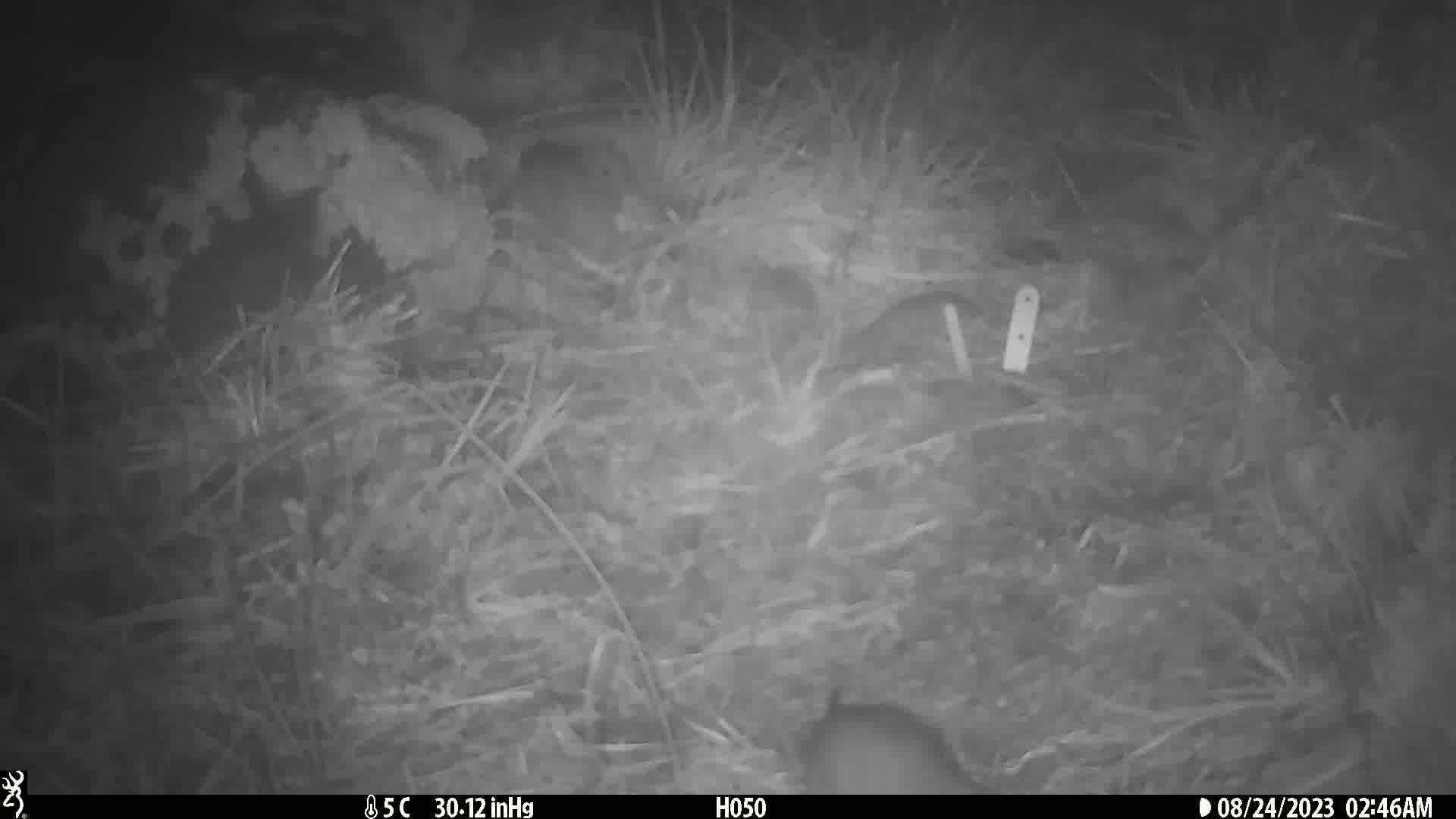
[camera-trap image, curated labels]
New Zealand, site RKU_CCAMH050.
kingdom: Animalia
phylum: Chordata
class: Mammalia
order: Rodentia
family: Muridae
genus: Rattus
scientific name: Rattus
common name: rat